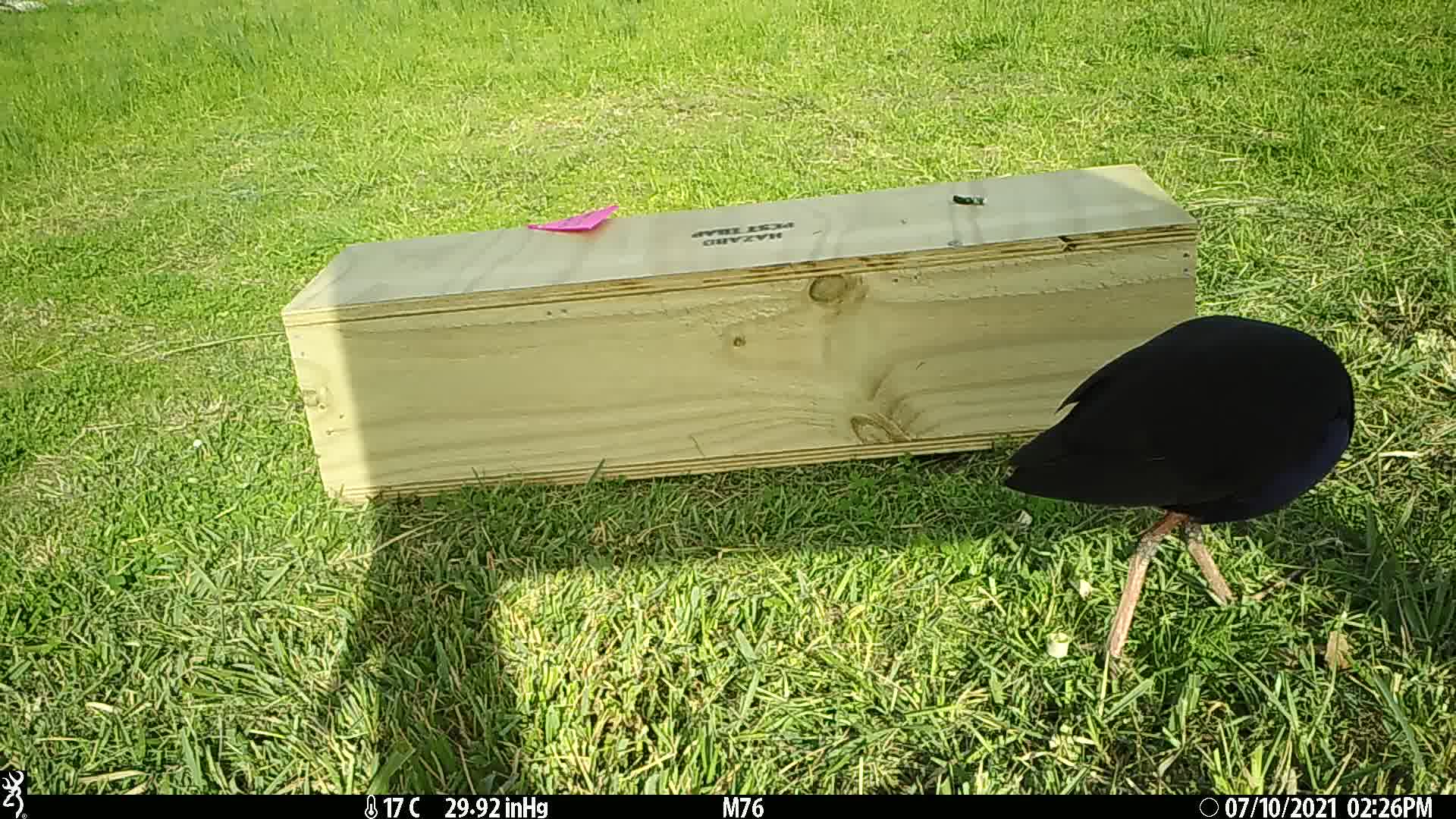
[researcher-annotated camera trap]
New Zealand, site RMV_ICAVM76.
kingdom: Animalia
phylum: Chordata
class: Aves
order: Gruiformes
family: Rallidae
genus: Porphyrio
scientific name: Porphyrio melanotus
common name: australasian swamphen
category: pukeko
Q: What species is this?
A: Pukeko (australasian swamphen) (Porphyrio melanotus).